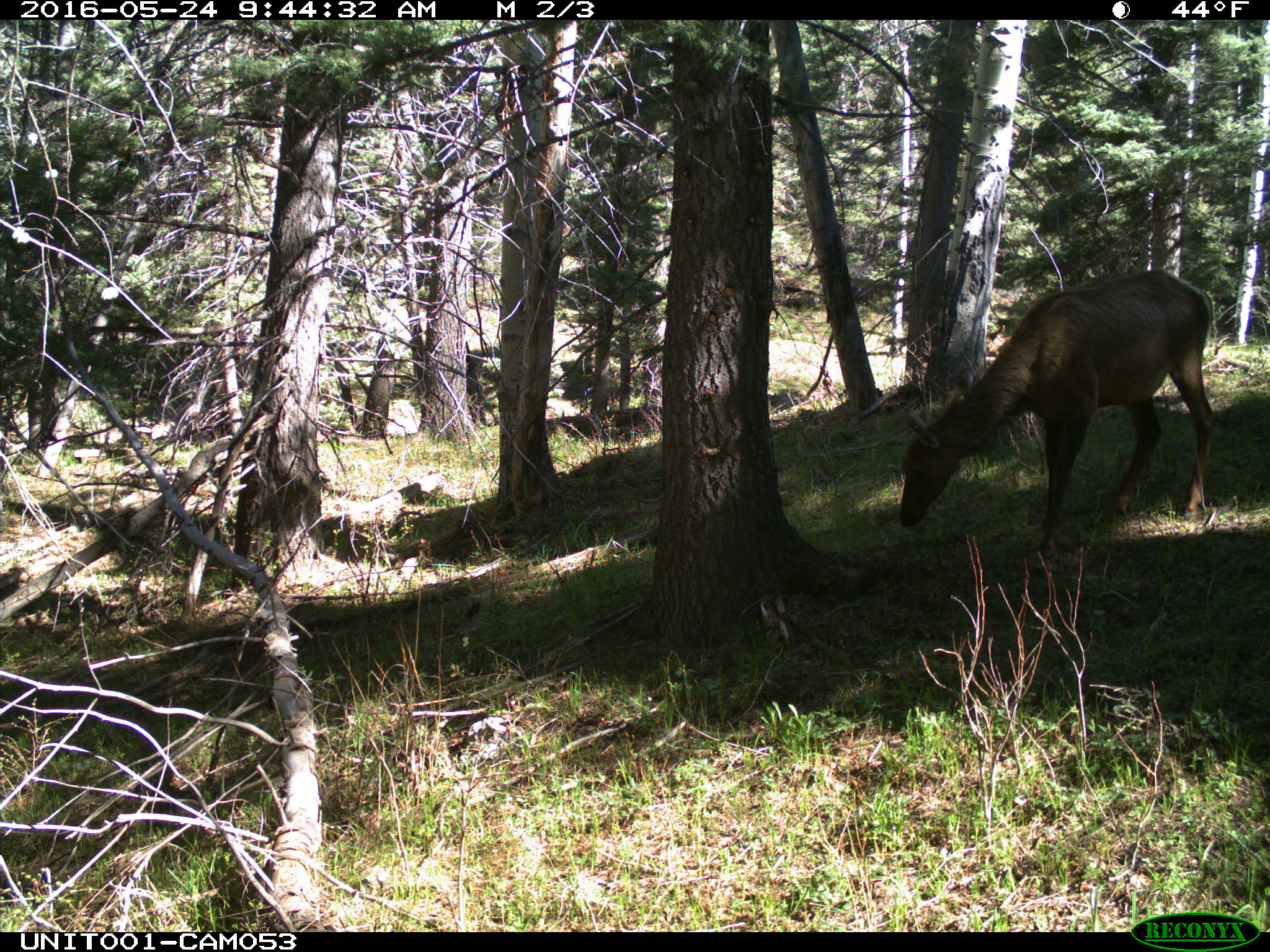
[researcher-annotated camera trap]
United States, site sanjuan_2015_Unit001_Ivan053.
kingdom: Animalia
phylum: Chordata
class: Mammalia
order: Artiodactyla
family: Cervidae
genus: Cervus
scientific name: Cervus elaphus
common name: red deer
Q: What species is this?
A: Cervus elaphus (red deer).